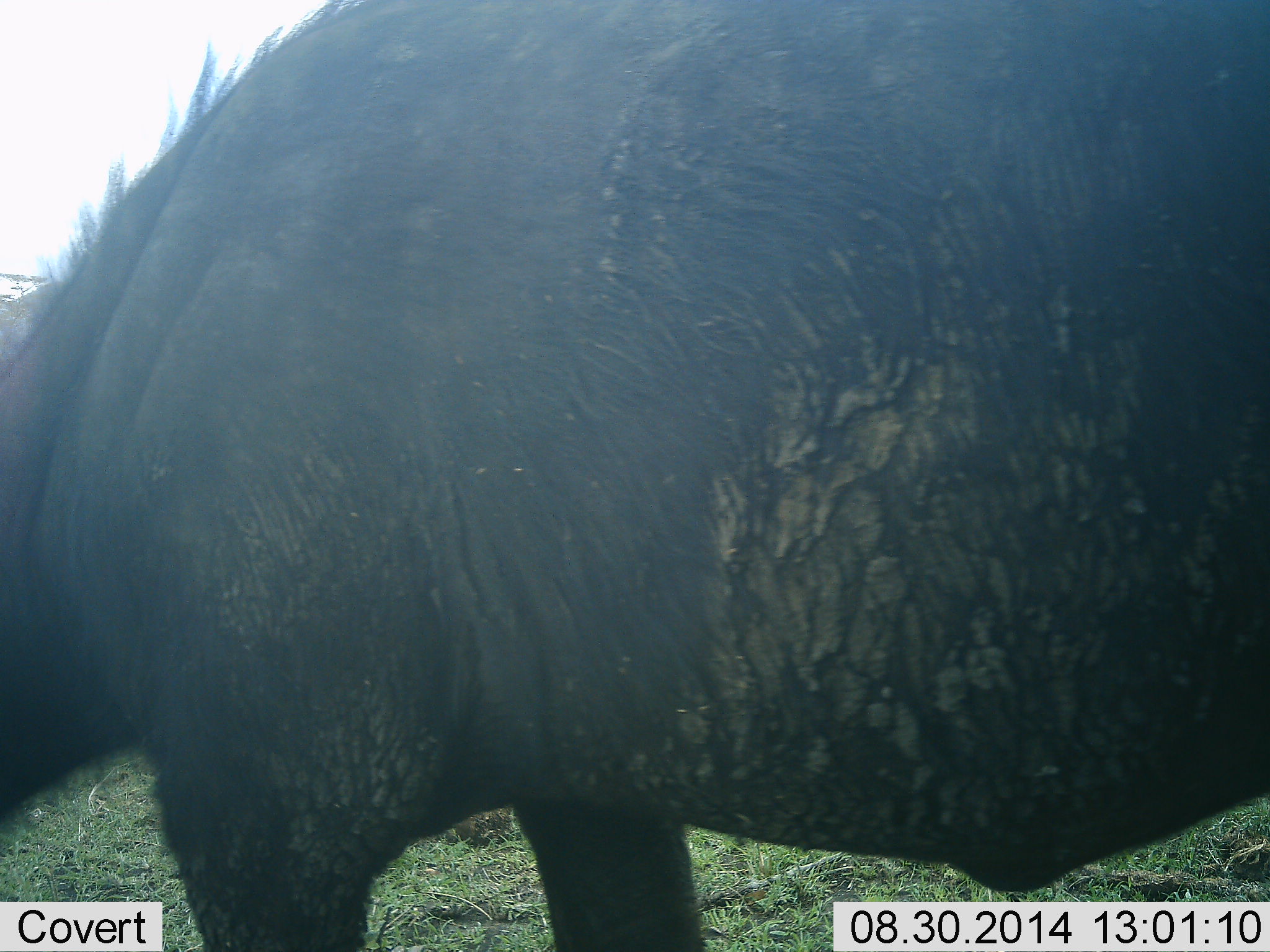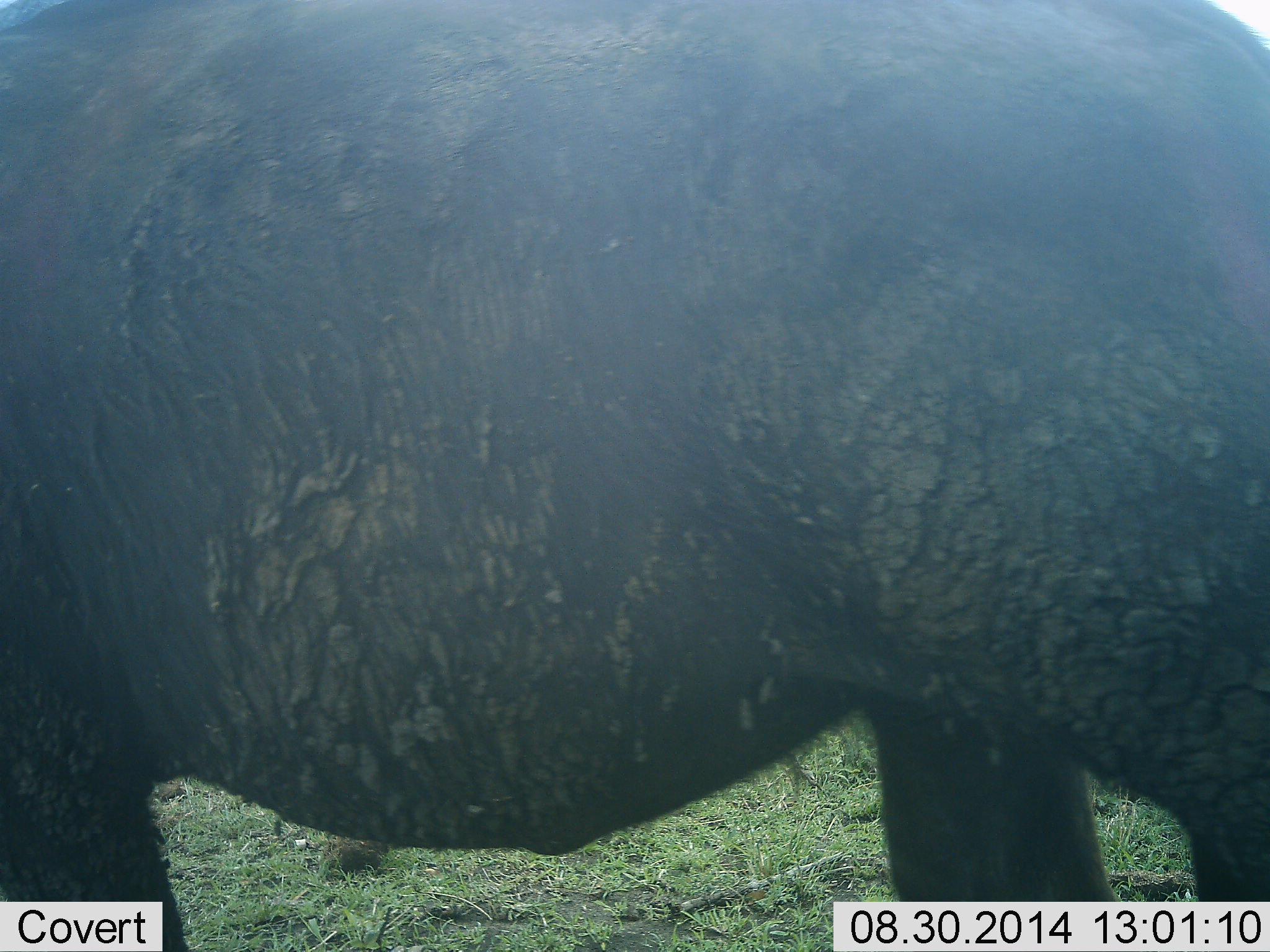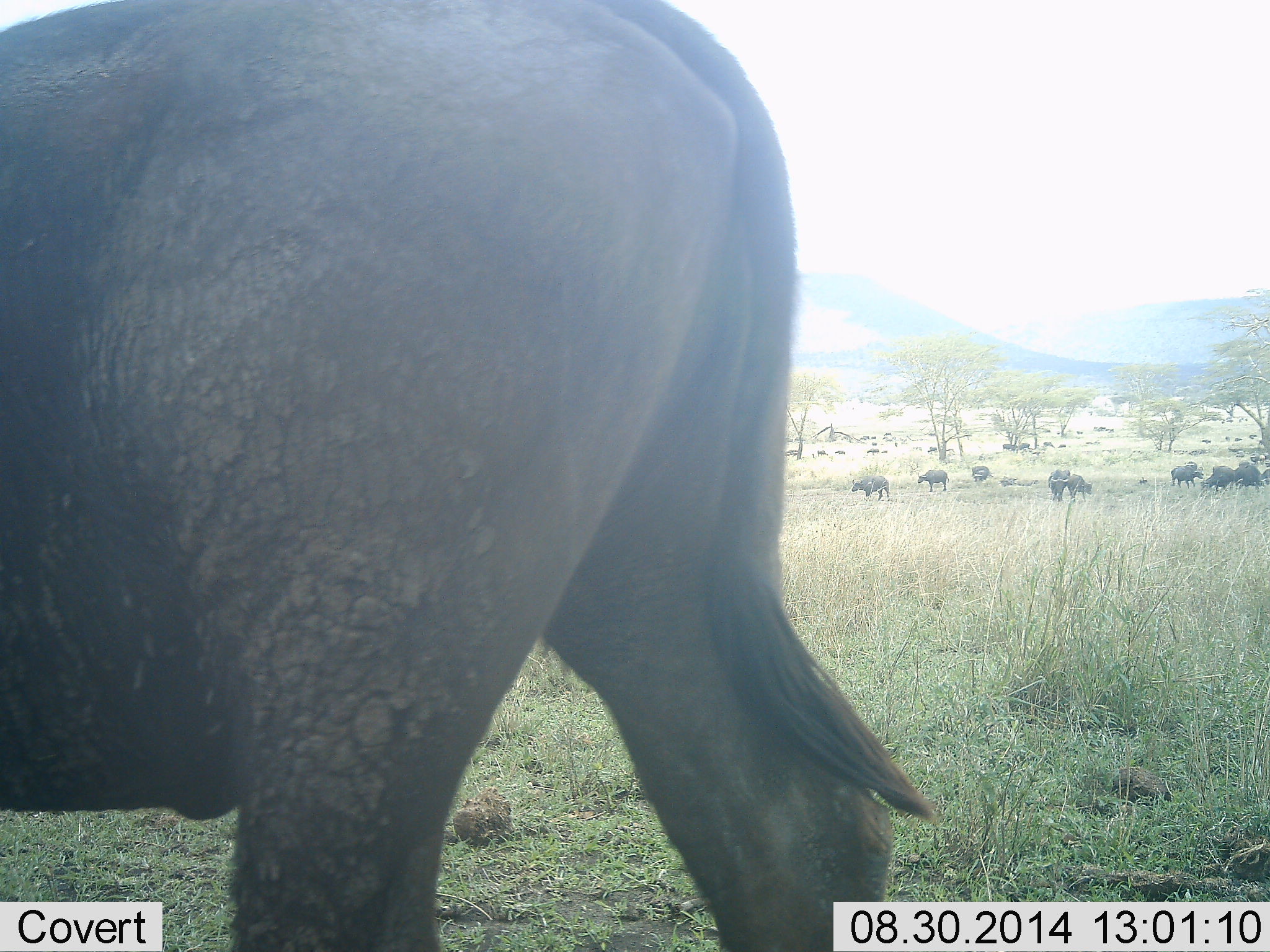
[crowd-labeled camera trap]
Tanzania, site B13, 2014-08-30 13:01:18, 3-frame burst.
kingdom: Animalia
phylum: Chordata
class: Mammalia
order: Artiodactyla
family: Bovidae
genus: Syncerus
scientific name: Syncerus caffer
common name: cape buffalo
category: buffalo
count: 11-50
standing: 45%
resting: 0%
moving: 73%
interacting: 0%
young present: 0%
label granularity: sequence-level